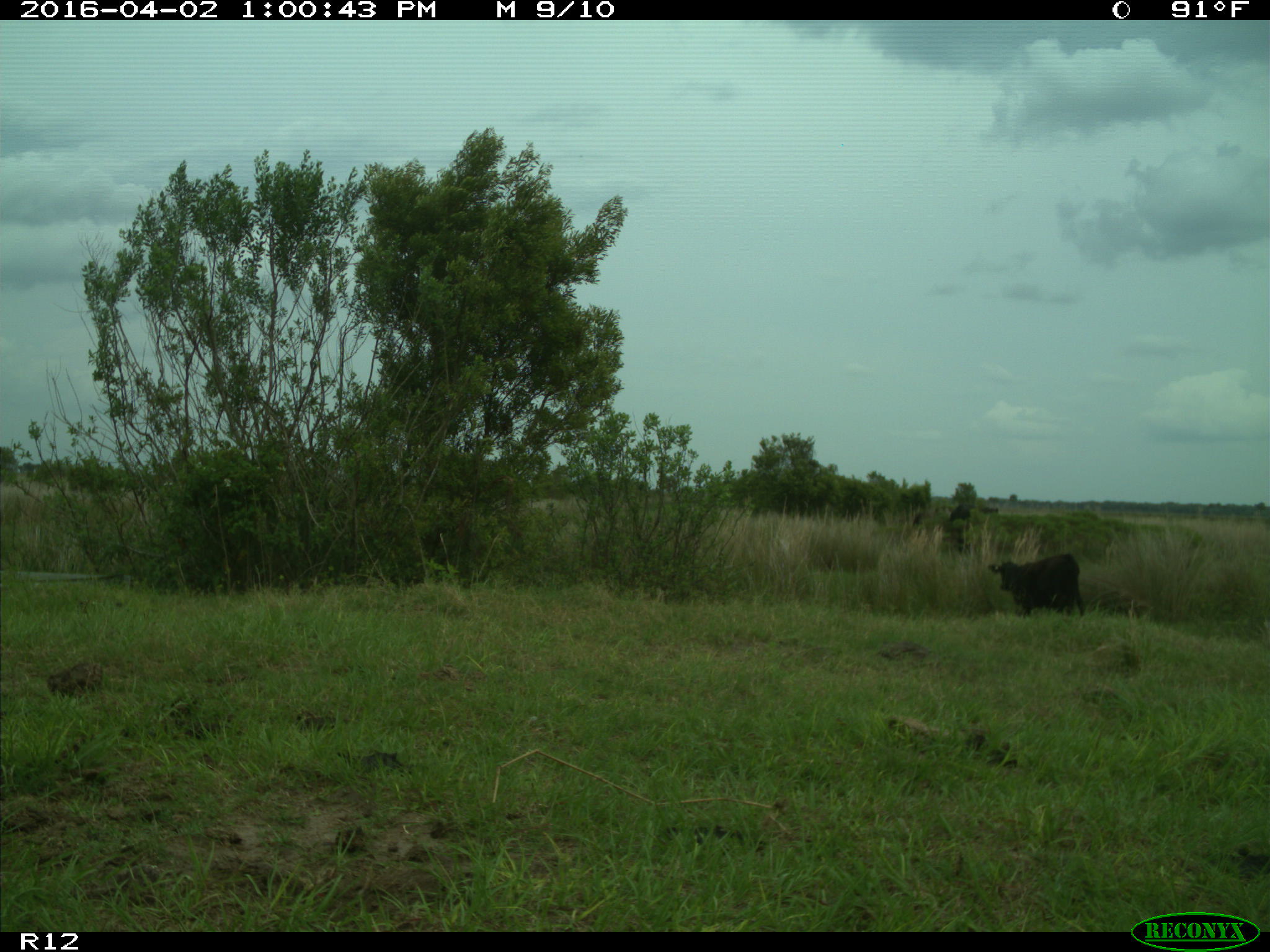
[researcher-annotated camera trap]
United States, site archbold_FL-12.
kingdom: Animalia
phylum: Chordata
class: Mammalia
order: Artiodactyla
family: Bovidae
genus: Bos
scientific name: Bos taurus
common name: domestic cow